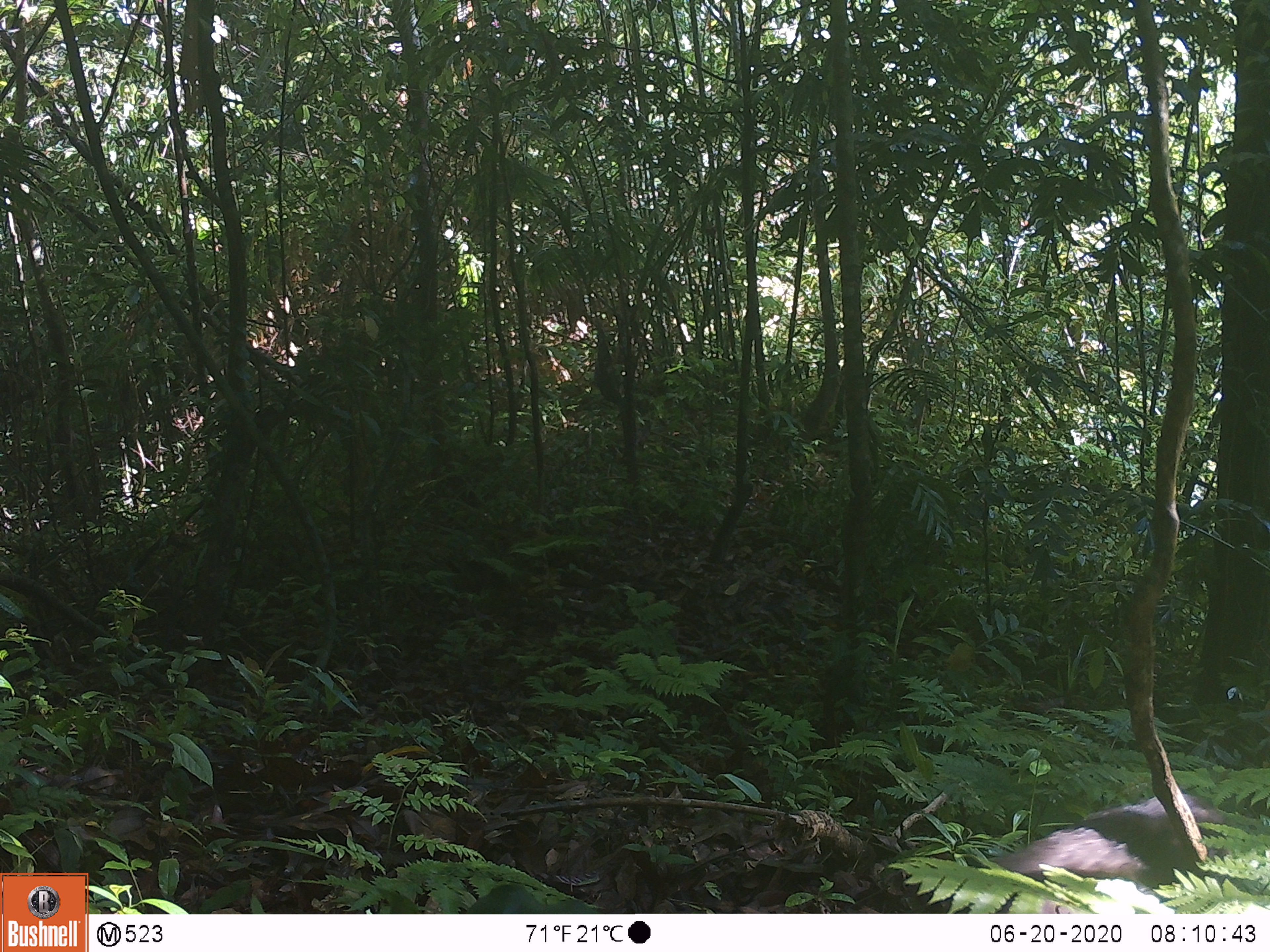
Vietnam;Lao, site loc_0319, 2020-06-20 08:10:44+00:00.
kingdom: Animalia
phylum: Chordata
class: Mammalia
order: Primates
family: Cercopithecidae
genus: Macaca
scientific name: Macaca arctoides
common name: stump-tailed macaque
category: stump tailed macaque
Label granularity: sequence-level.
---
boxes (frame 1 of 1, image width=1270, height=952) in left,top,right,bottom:
stump tailed macaque: 991,792,1243,914